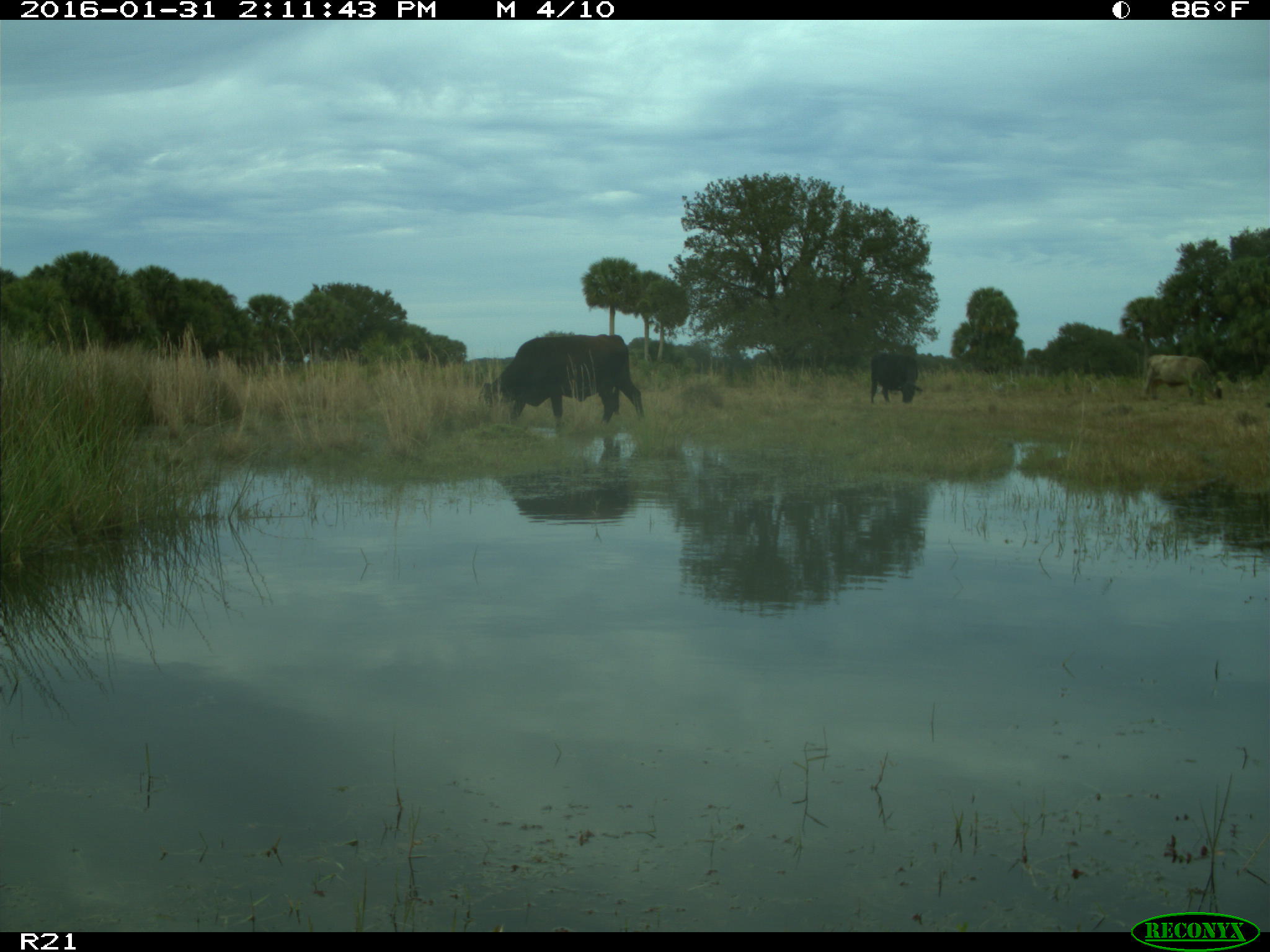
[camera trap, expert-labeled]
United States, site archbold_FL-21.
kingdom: Animalia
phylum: Chordata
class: Mammalia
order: Artiodactyla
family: Bovidae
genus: Bos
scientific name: Bos taurus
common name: domestic cow